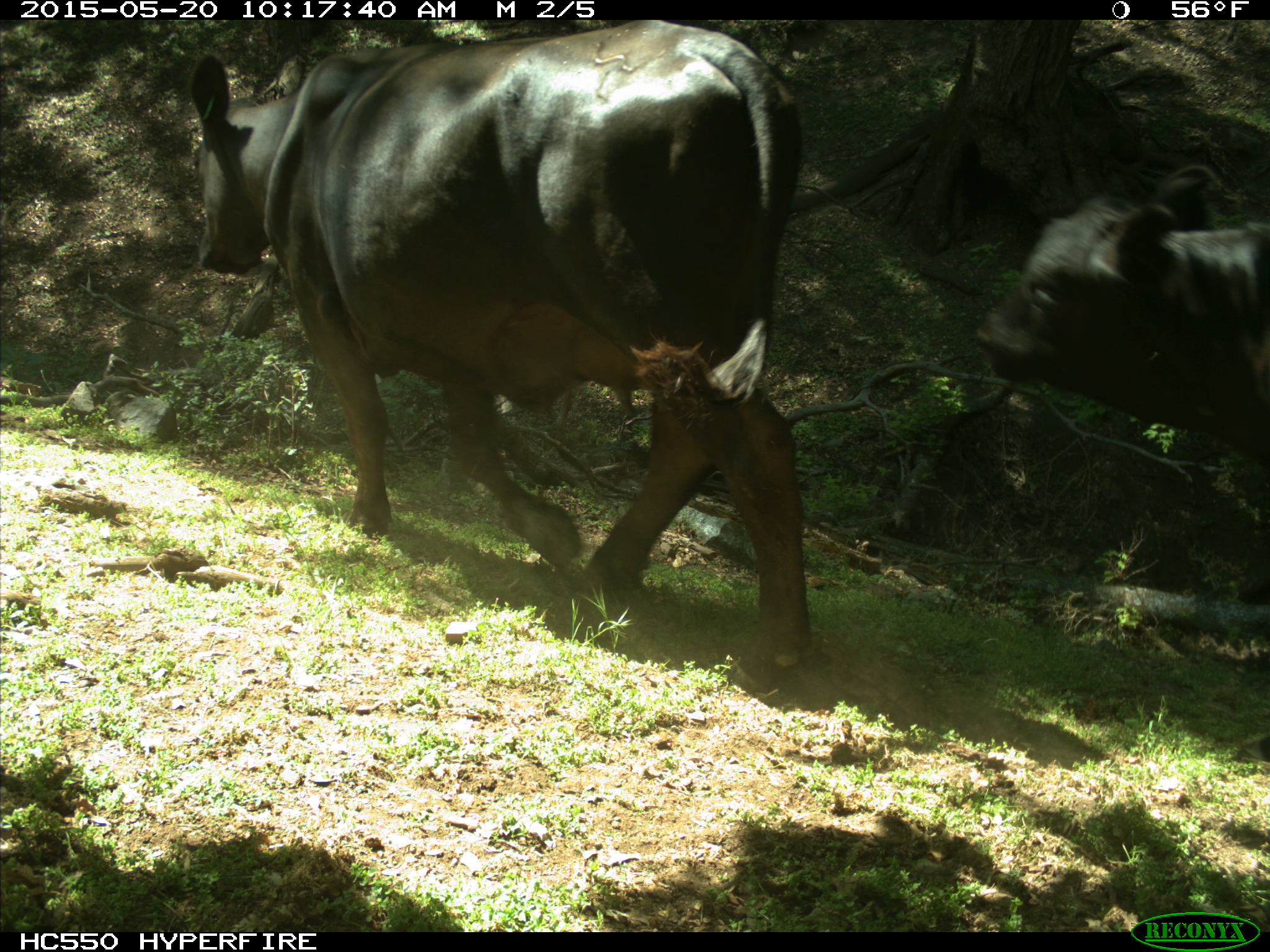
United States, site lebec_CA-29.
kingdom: Animalia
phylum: Chordata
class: Mammalia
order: Artiodactyla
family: Bovidae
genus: Bos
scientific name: Bos taurus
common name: domestic cow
Bos taurus (domestic cow).